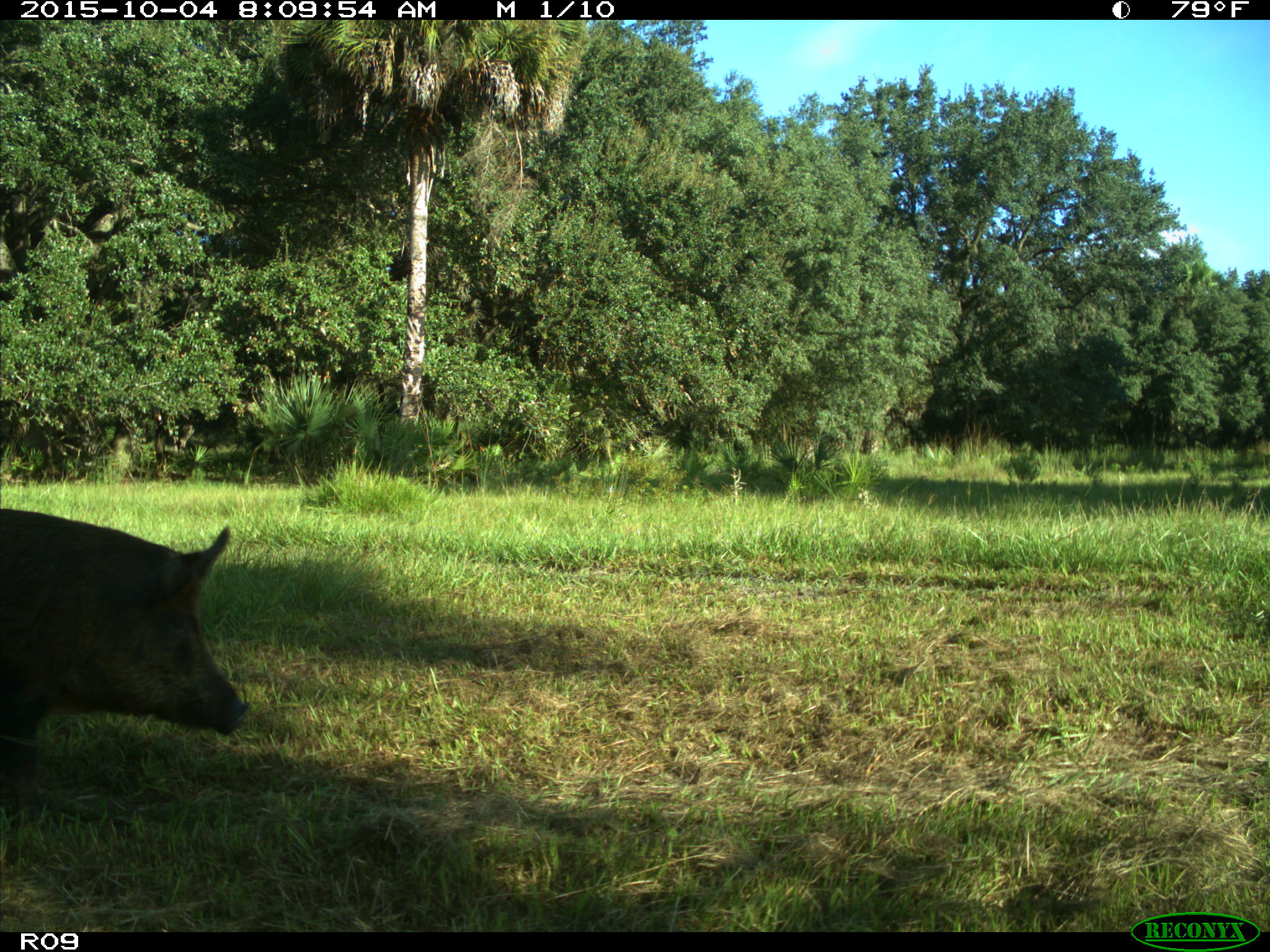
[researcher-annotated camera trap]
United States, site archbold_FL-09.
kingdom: Animalia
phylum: Chordata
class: Mammalia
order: Artiodactyla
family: Suidae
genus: Sus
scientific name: Sus scrofa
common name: wild boar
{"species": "Sus scrofa (wild boar)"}